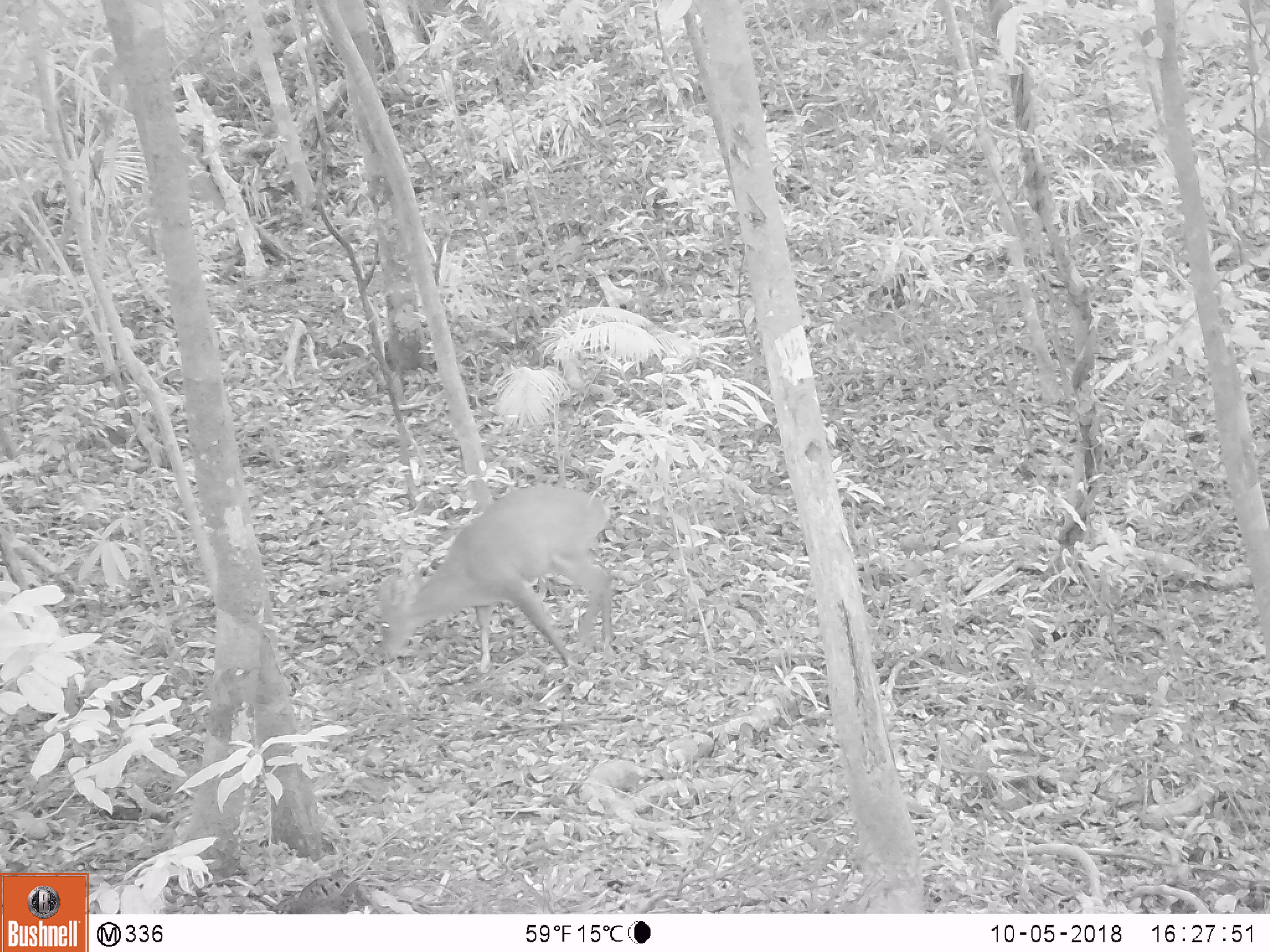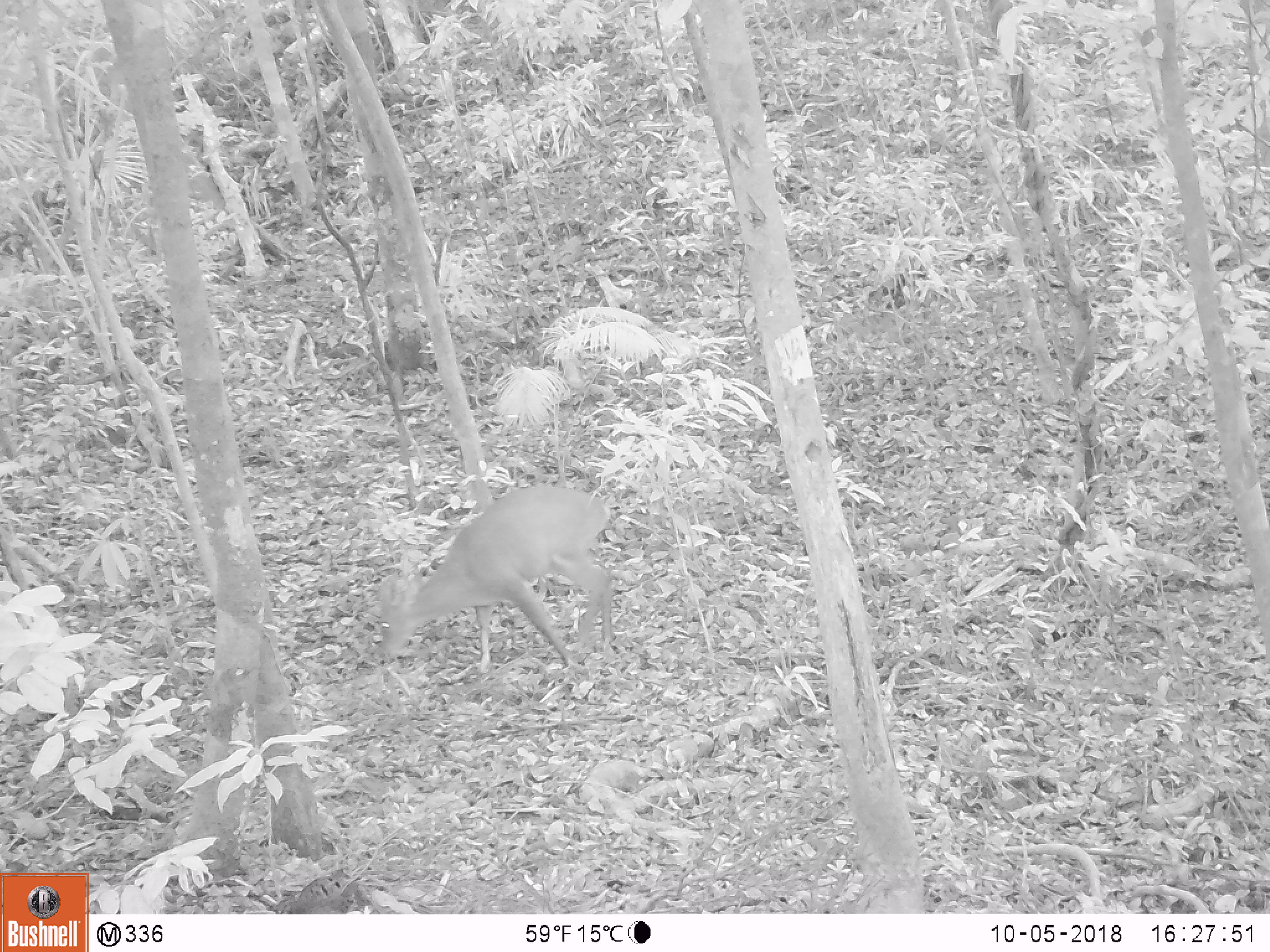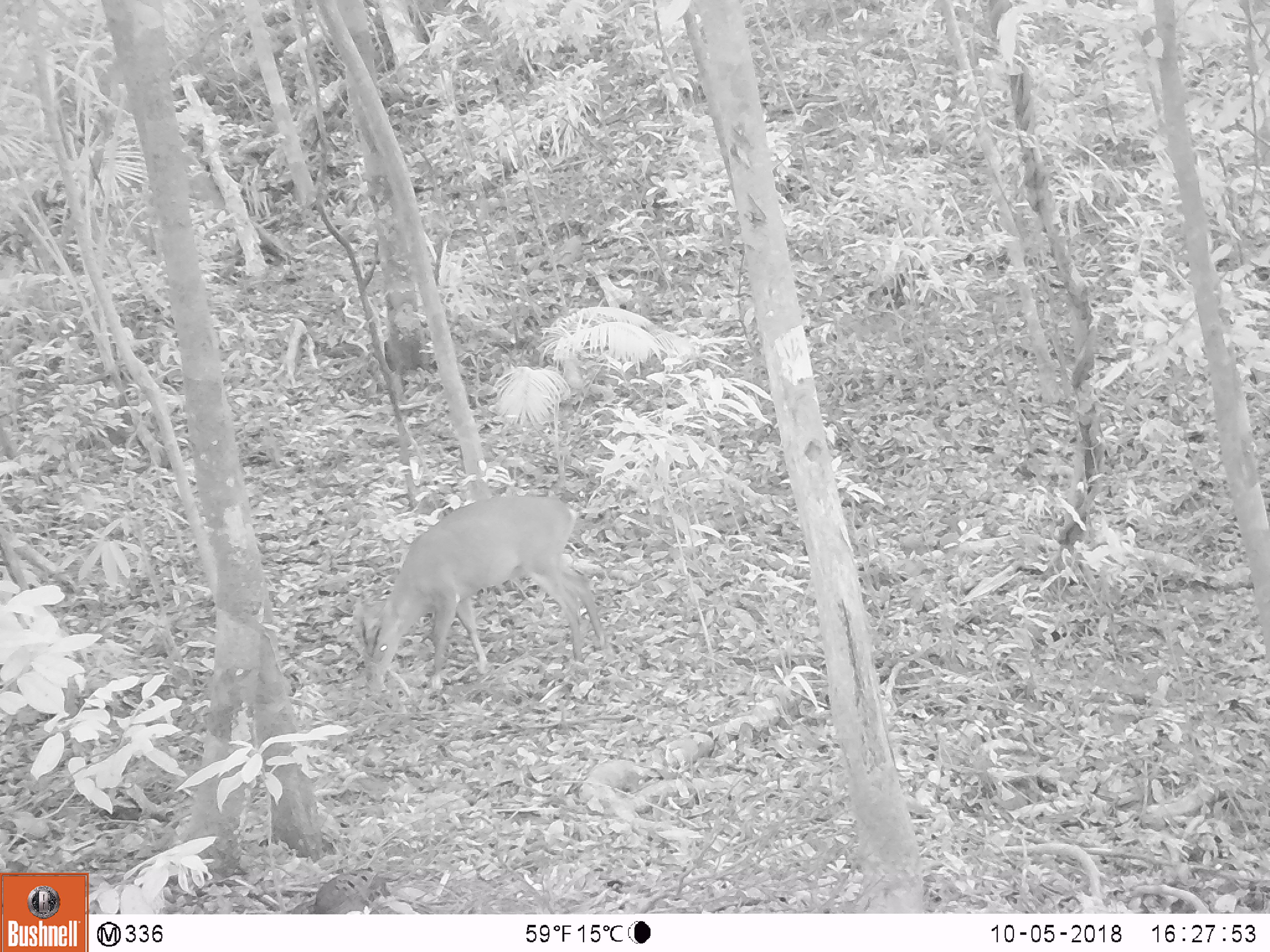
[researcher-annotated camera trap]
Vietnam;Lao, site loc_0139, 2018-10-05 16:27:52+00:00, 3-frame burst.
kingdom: Animalia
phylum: Chordata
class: Mammalia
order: Artiodactyla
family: Cervidae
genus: Muntiacus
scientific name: Muntiacus vuquangensis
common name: large-antlered muntjac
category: large antlered muntjac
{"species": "large antlered muntjac (large-antlered muntjac) (Muntiacus vuquangensis)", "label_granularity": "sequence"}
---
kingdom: Animalia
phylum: Chordata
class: Aves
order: Galliformes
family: Phasianidae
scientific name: Phasianidae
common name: partridge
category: unidentified partridge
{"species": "unidentified partridge (partridge) (Phasianidae)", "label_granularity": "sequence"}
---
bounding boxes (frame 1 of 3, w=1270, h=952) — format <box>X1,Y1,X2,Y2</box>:
large antlered muntjac: <box>374,484,616,675</box>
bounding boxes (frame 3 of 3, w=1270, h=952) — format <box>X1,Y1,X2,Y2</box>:
large antlered muntjac: <box>350,493,616,690</box>